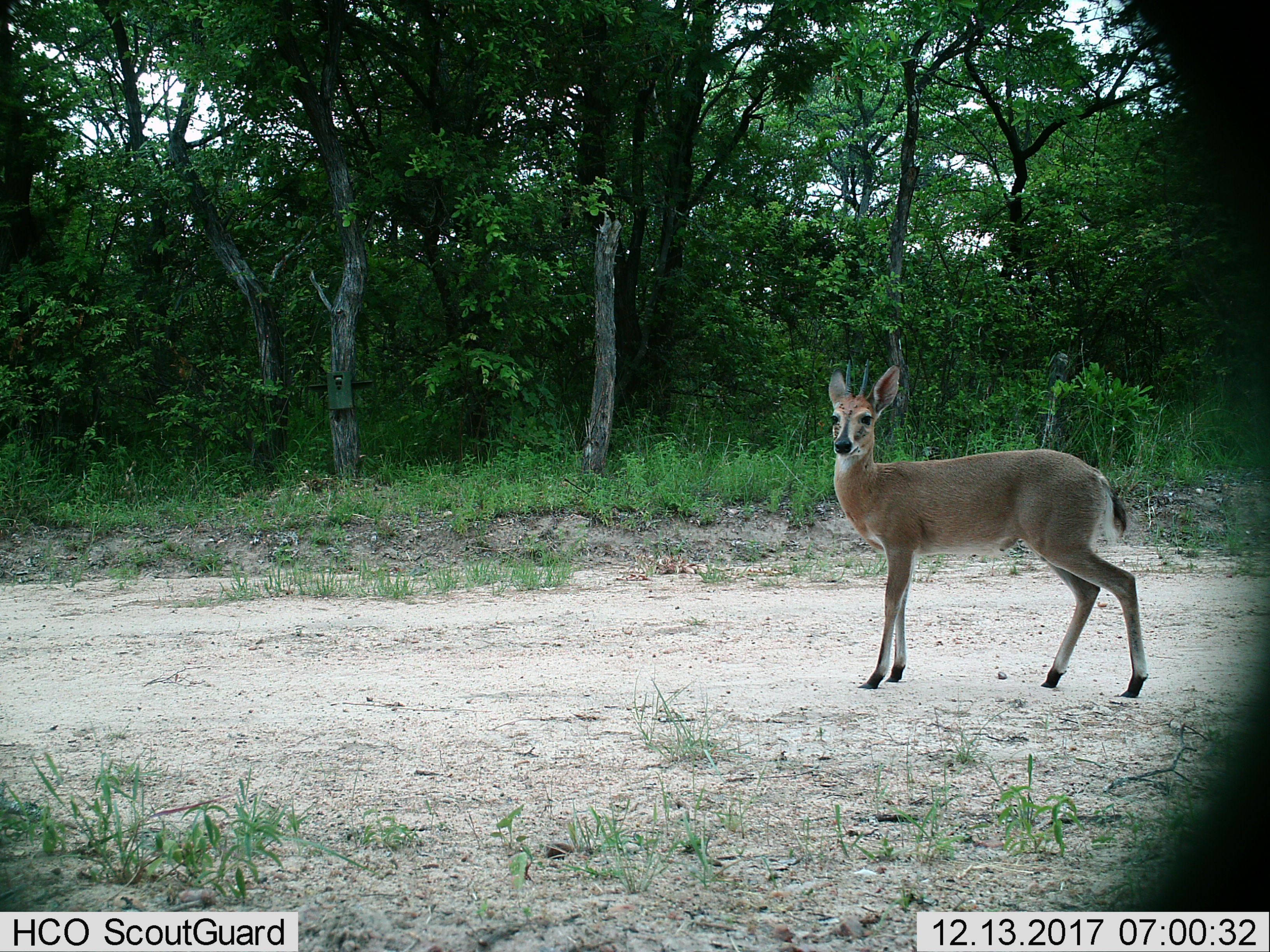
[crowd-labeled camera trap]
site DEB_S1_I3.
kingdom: Animalia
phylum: Chordata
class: Mammalia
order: Artiodactyla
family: Bovidae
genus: Sylvicapra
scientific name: Sylvicapra grimmia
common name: common duiker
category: duikercommongrey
Duikercommongrey (common duiker) (Sylvicapra grimmia), count 1. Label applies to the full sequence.